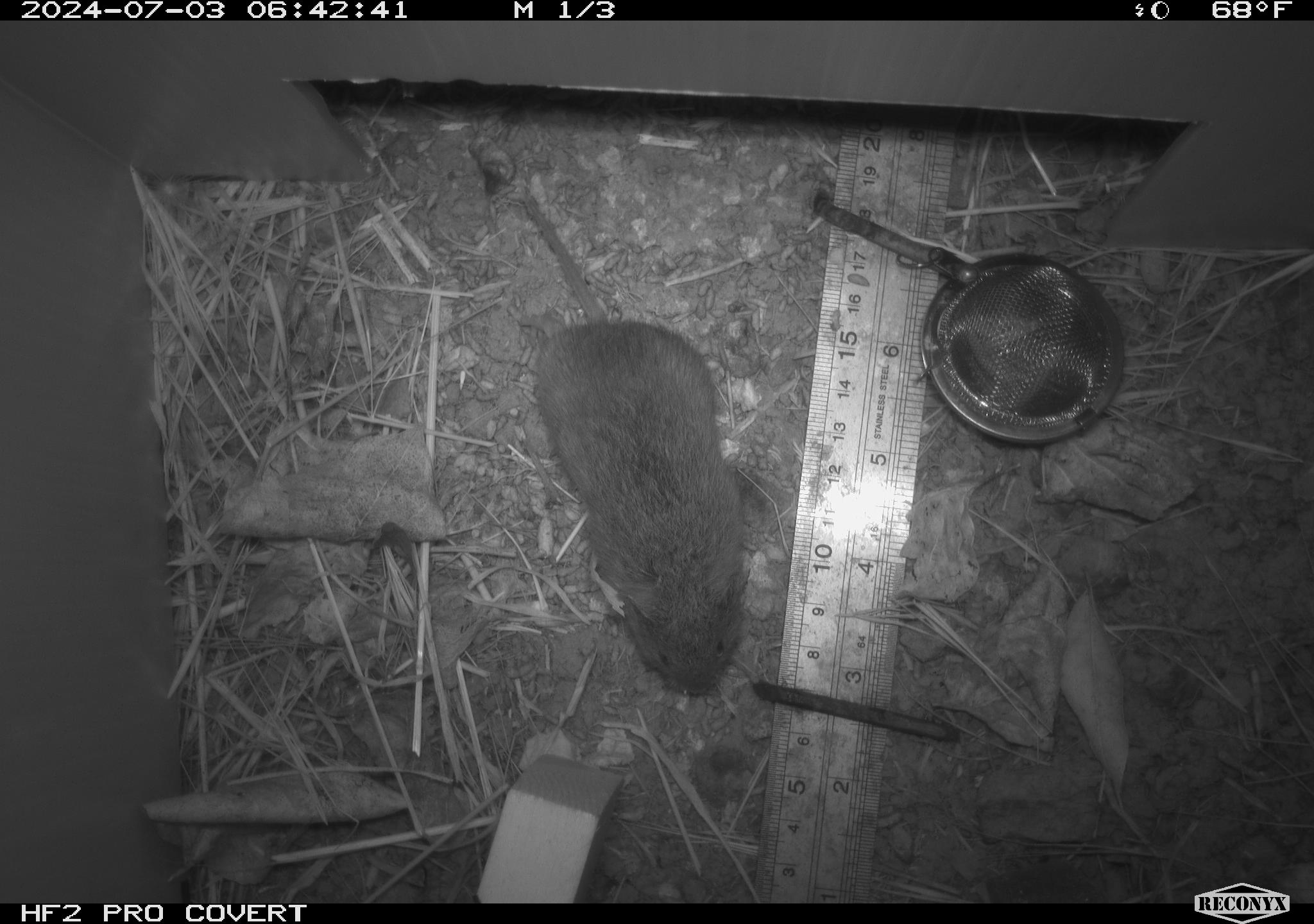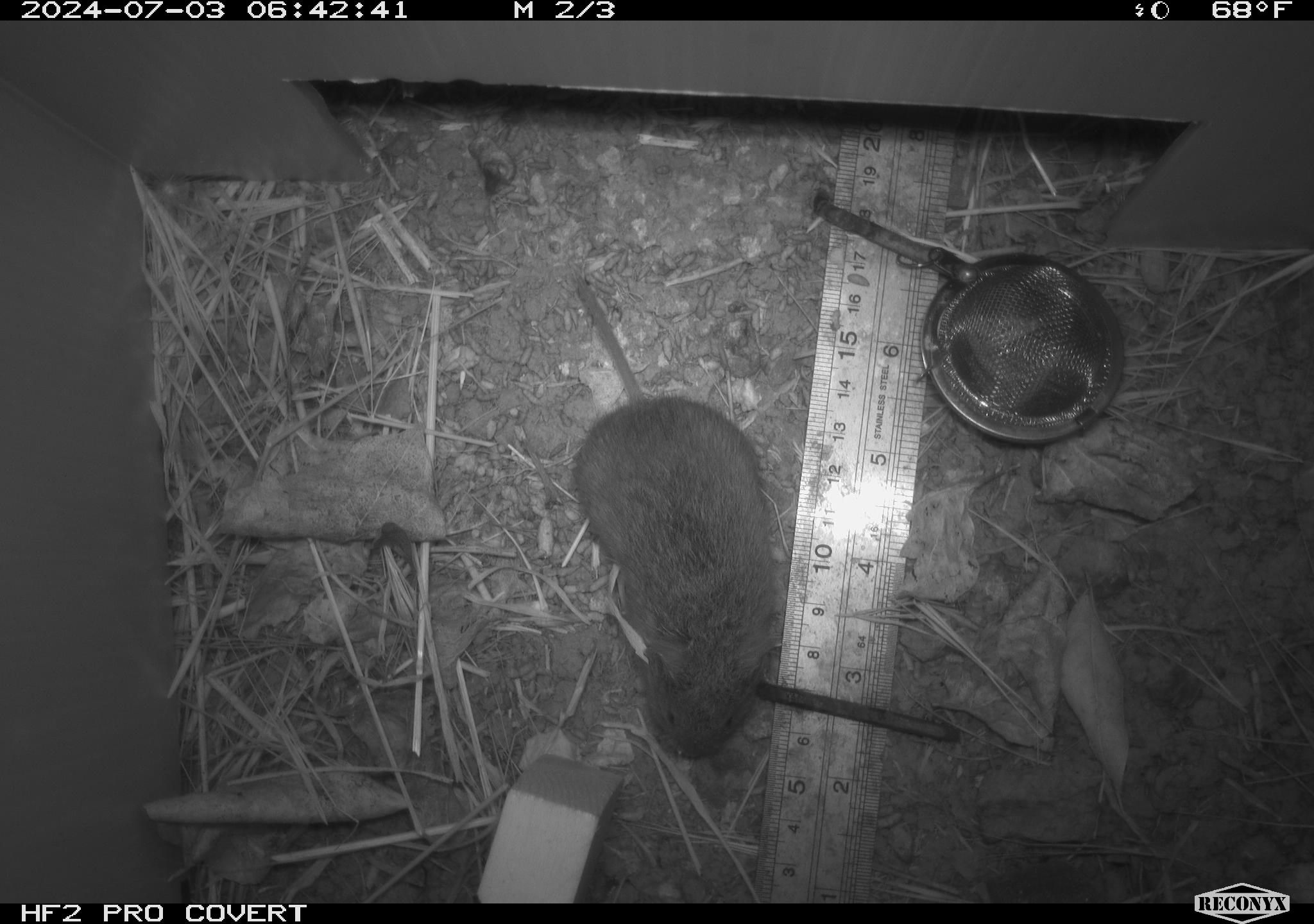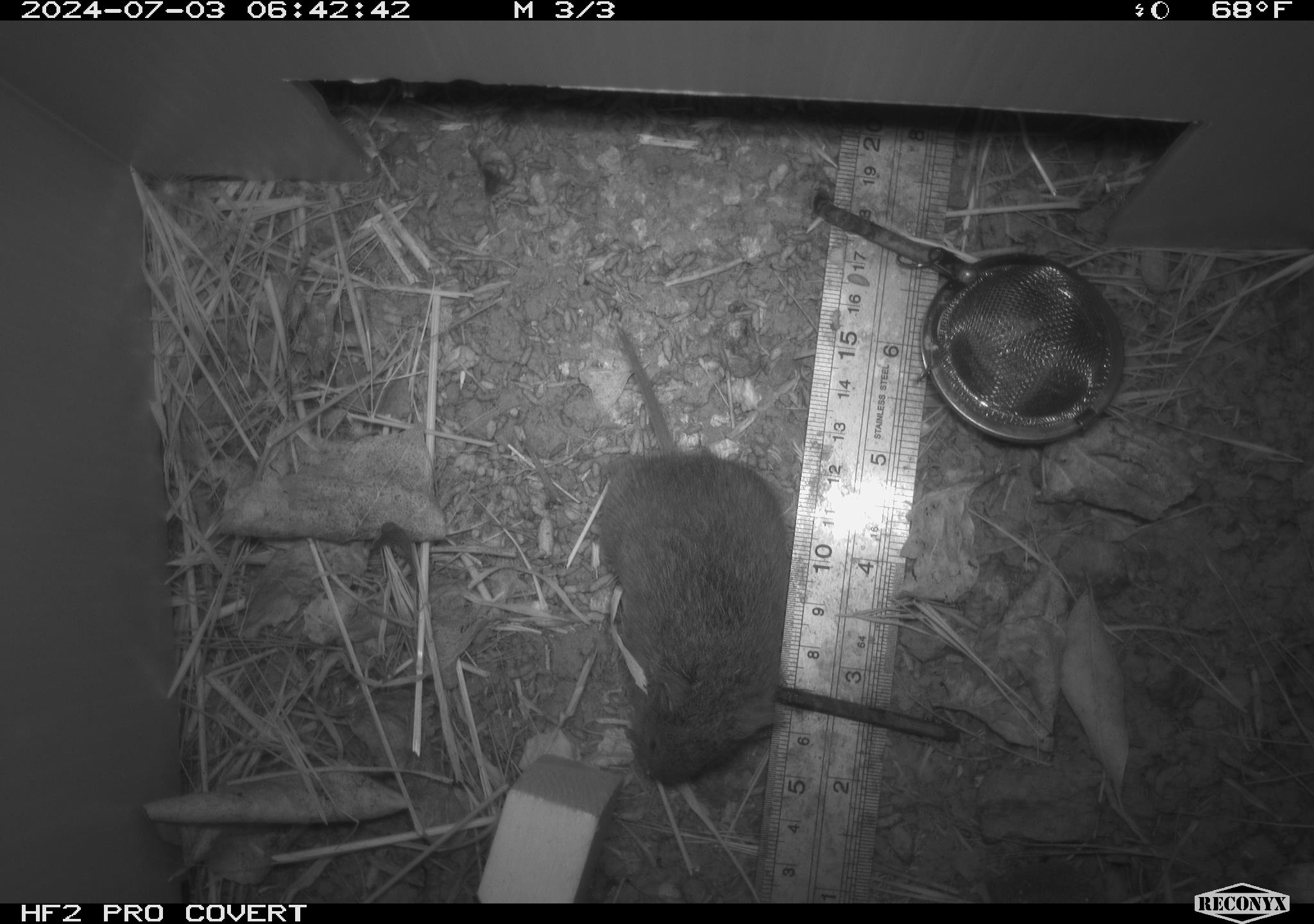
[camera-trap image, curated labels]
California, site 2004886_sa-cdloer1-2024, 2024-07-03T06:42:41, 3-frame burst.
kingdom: Animalia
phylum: Chordata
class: Mammalia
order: Rodentia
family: Cricetidae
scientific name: Arvicolinae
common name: voles, lemmings, and muskrats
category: arvicolinae subfamily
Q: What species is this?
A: Arvicolinae subfamily (voles, lemmings, and muskrats) (Arvicolinae).